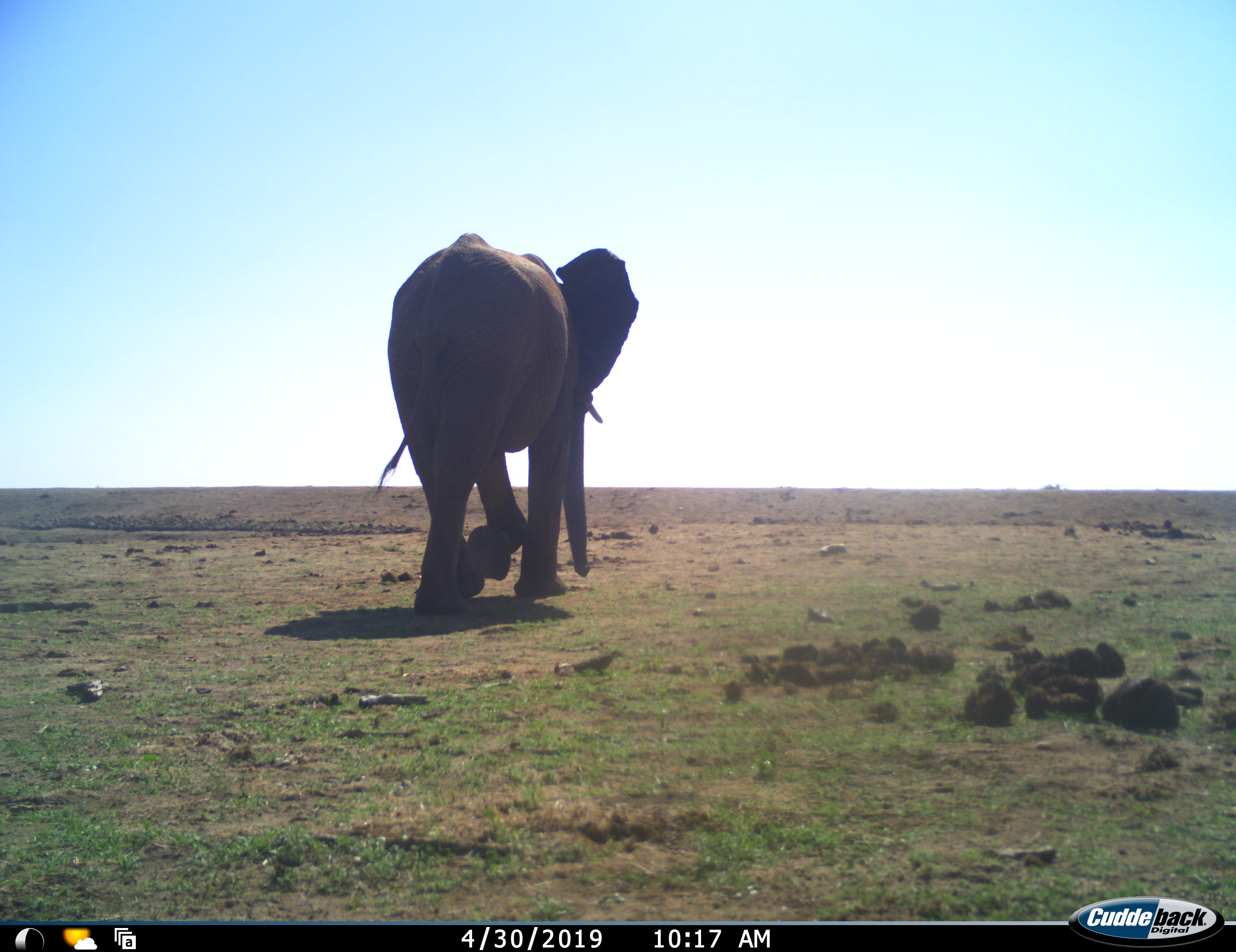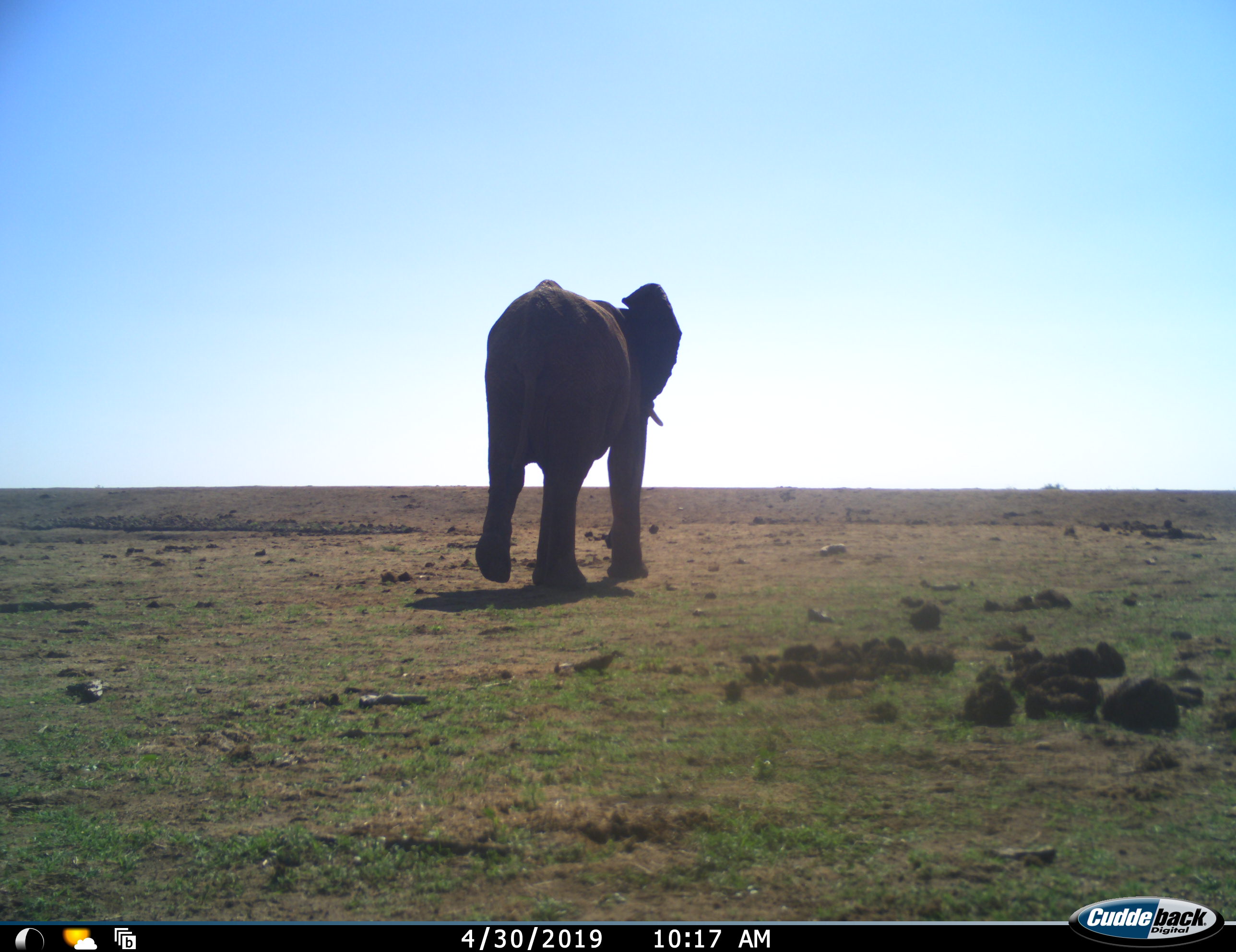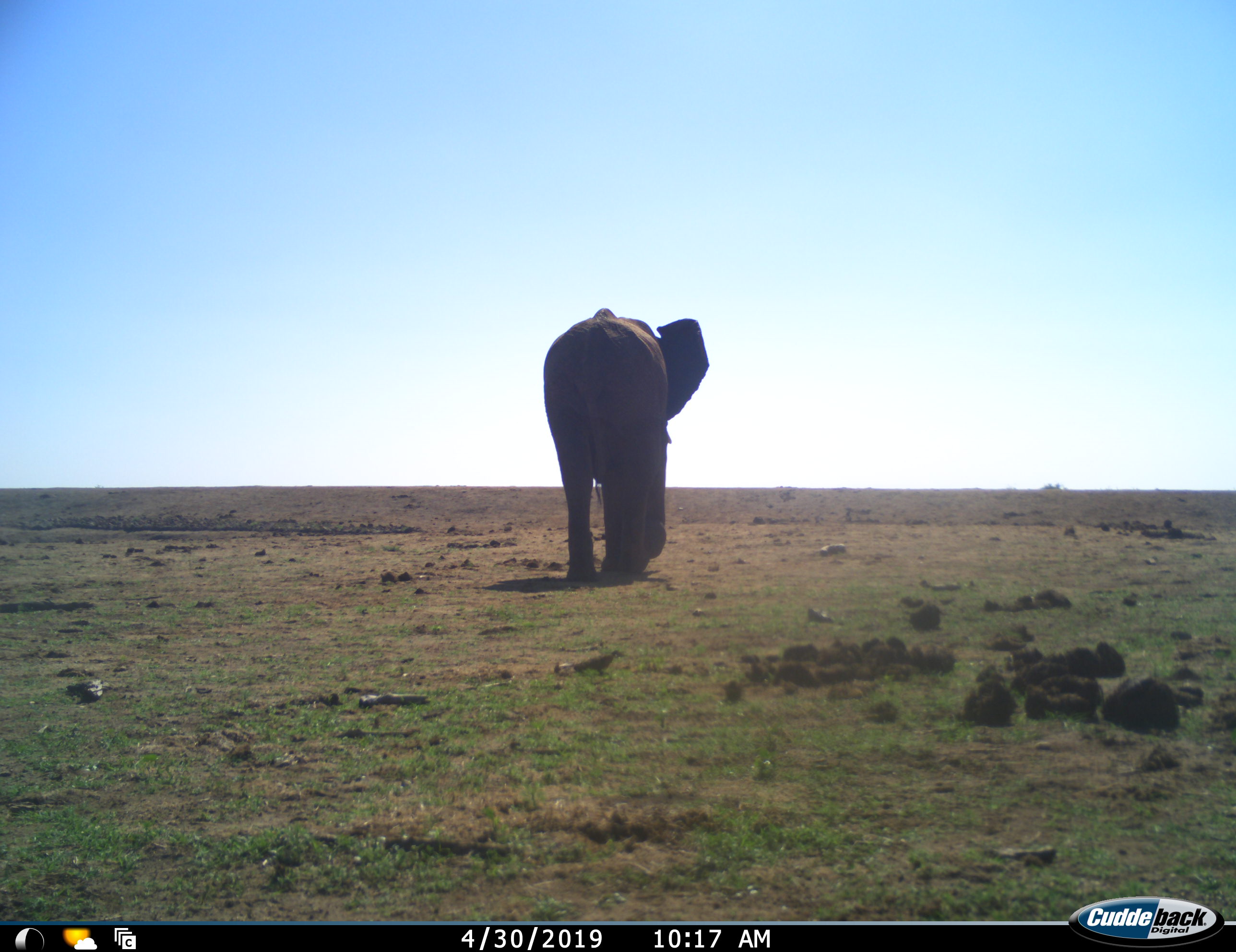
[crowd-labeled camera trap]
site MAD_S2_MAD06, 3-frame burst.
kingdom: Animalia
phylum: Chordata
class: Mammalia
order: Proboscidea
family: Elephantidae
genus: Loxodonta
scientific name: Loxodonta africana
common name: african bush elephant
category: elephant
Elephant (african bush elephant) (Loxodonta africana), count 1. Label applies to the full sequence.